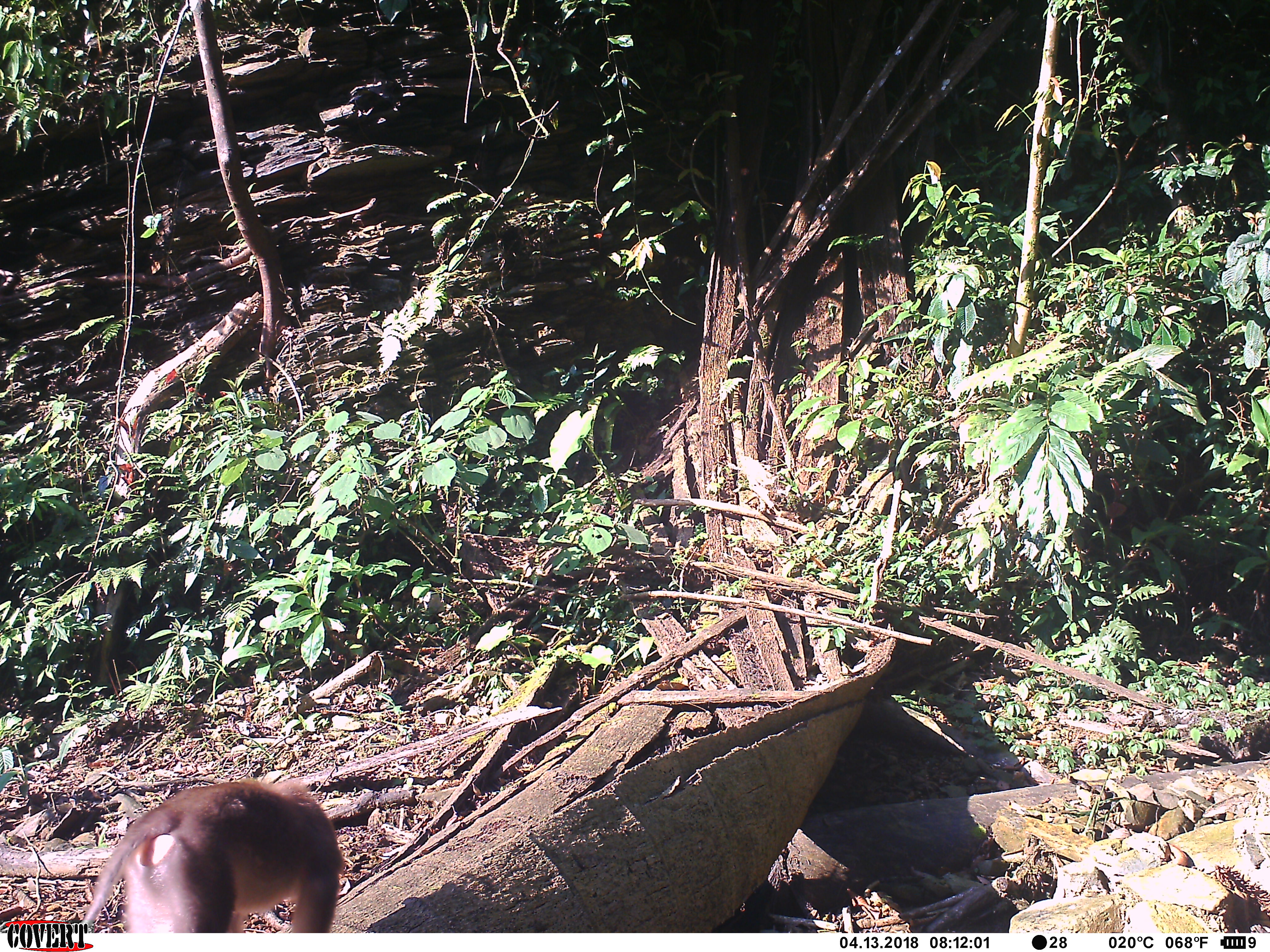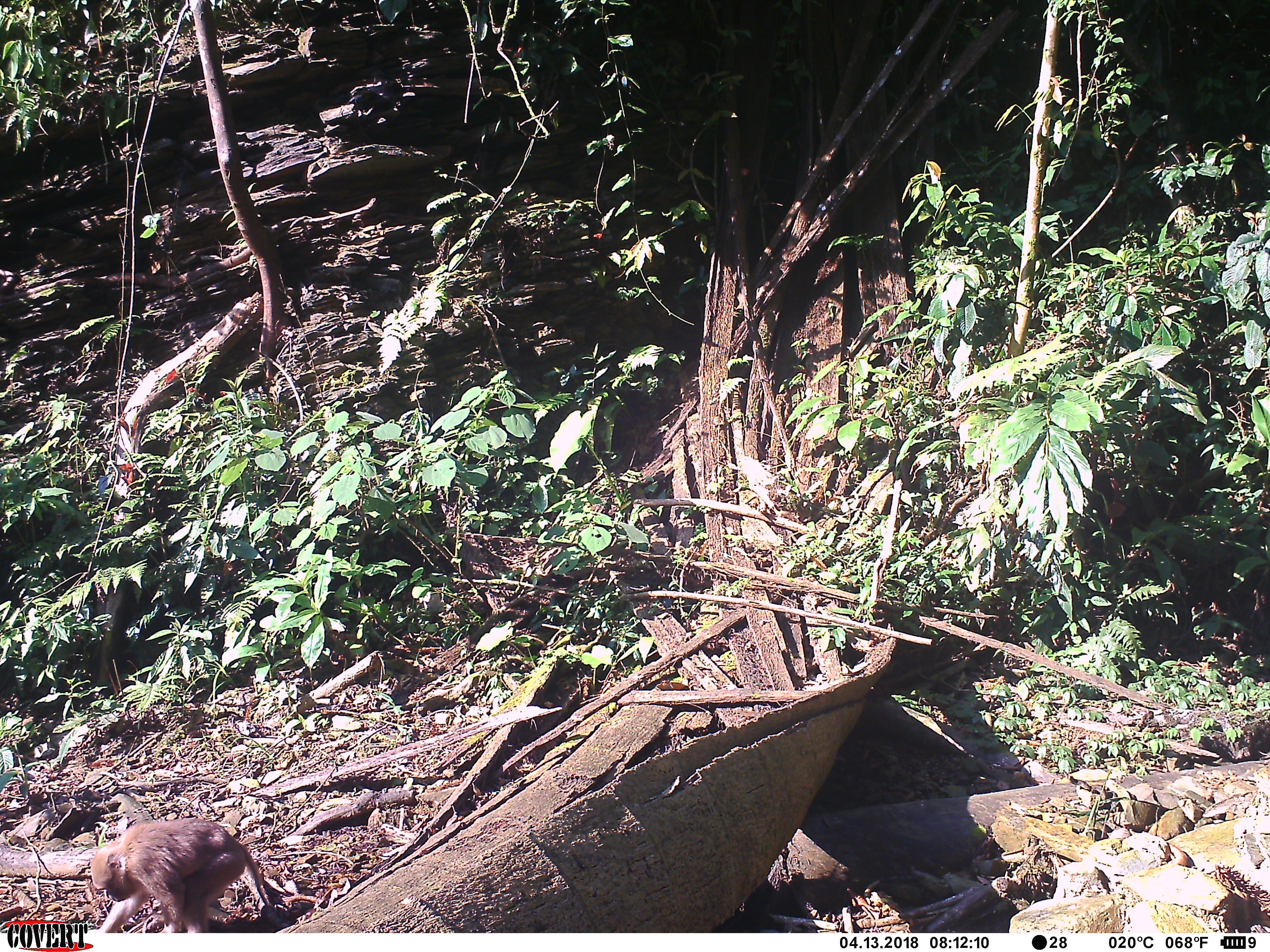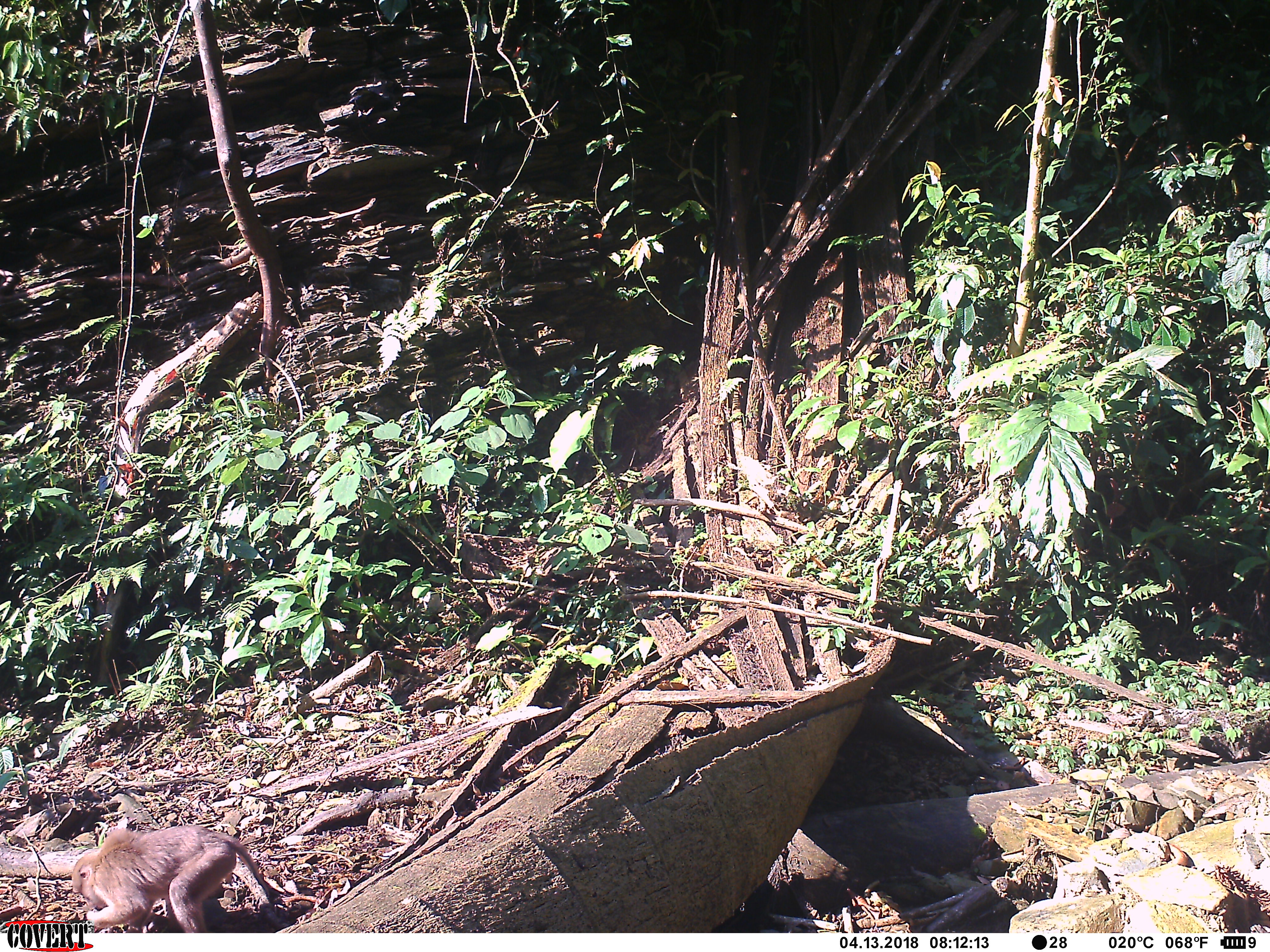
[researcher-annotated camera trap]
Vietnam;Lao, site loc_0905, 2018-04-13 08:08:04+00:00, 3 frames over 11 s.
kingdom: Animalia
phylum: Chordata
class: Mammalia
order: Primates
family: Cercopithecidae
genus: Macaca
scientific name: Macaca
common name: macaque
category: macaque not stump tailed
Macaque not stump tailed (macaque) (Macaca). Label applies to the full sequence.